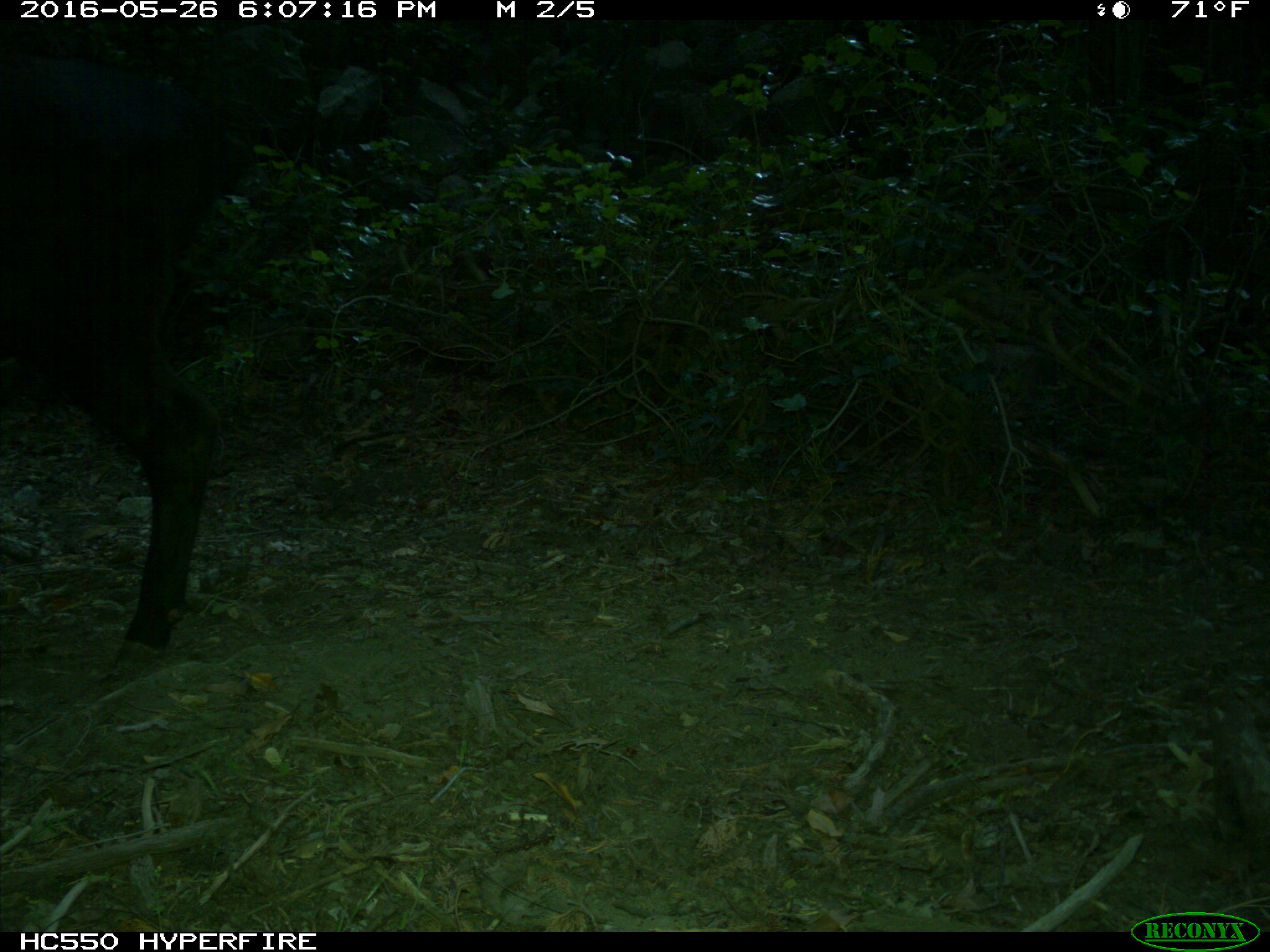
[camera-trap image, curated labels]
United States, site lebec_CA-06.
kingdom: Animalia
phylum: Chordata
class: Mammalia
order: Artiodactyla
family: Bovidae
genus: Bos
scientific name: Bos taurus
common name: domestic cow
Bos taurus (domestic cow).